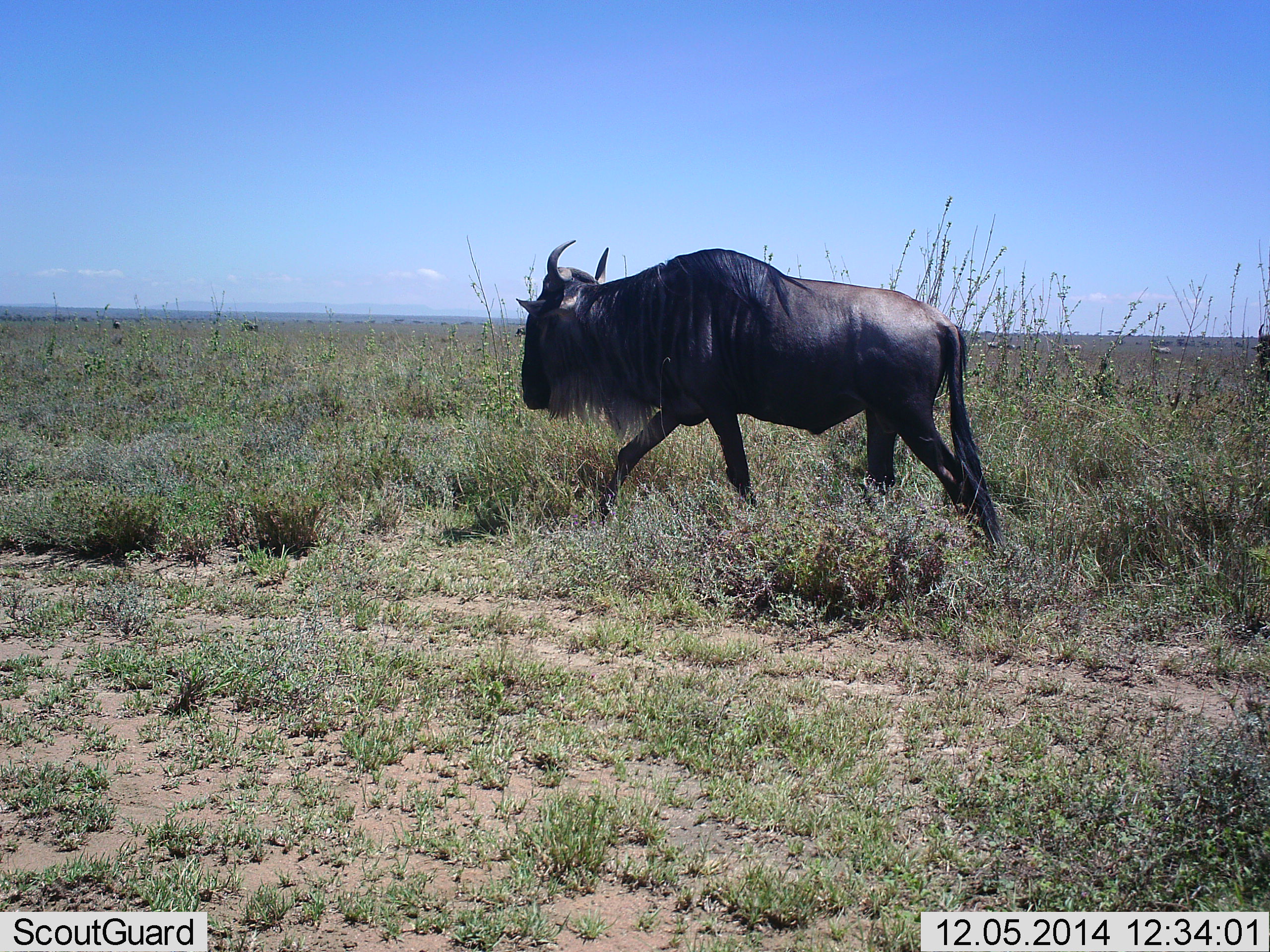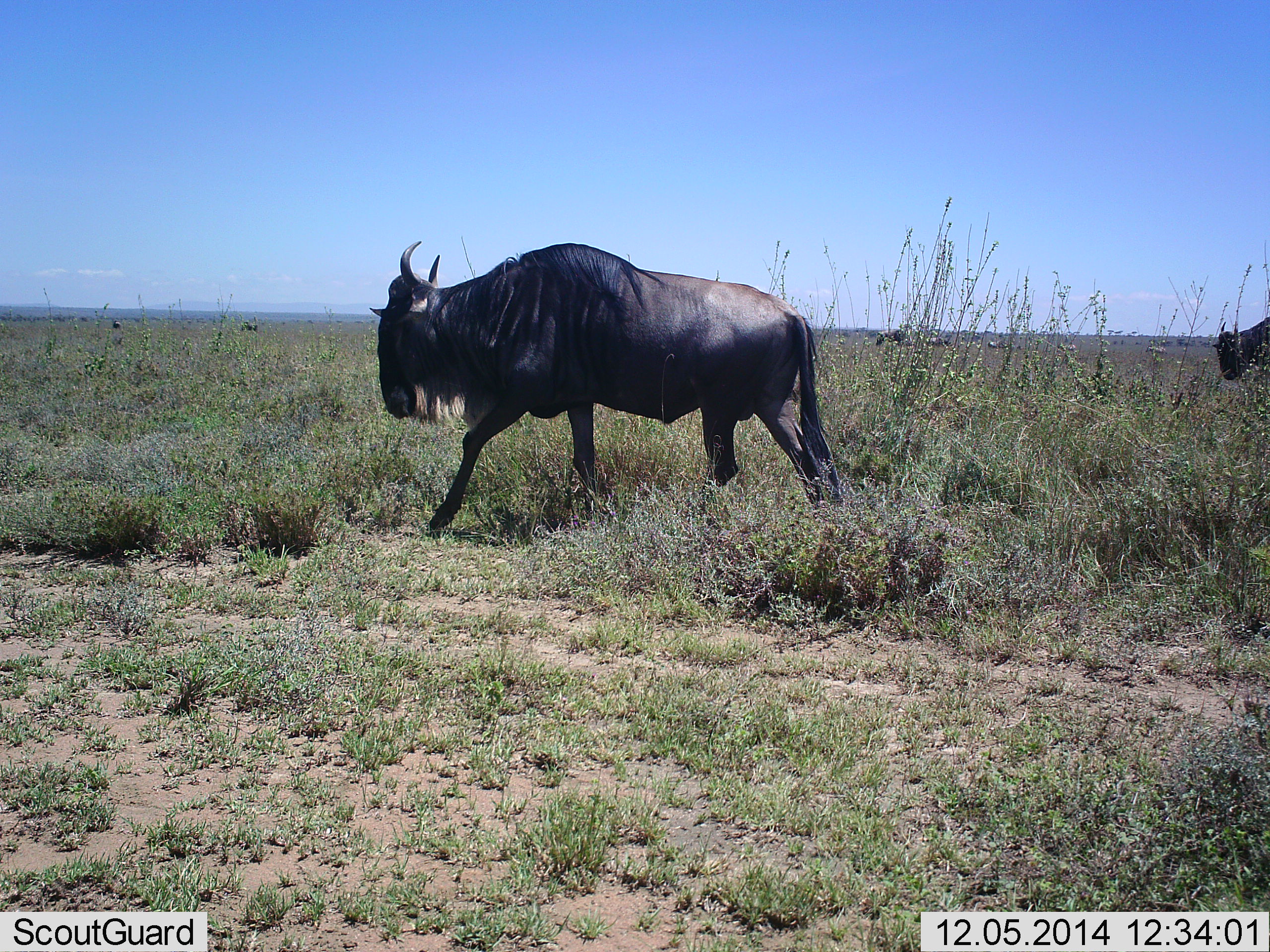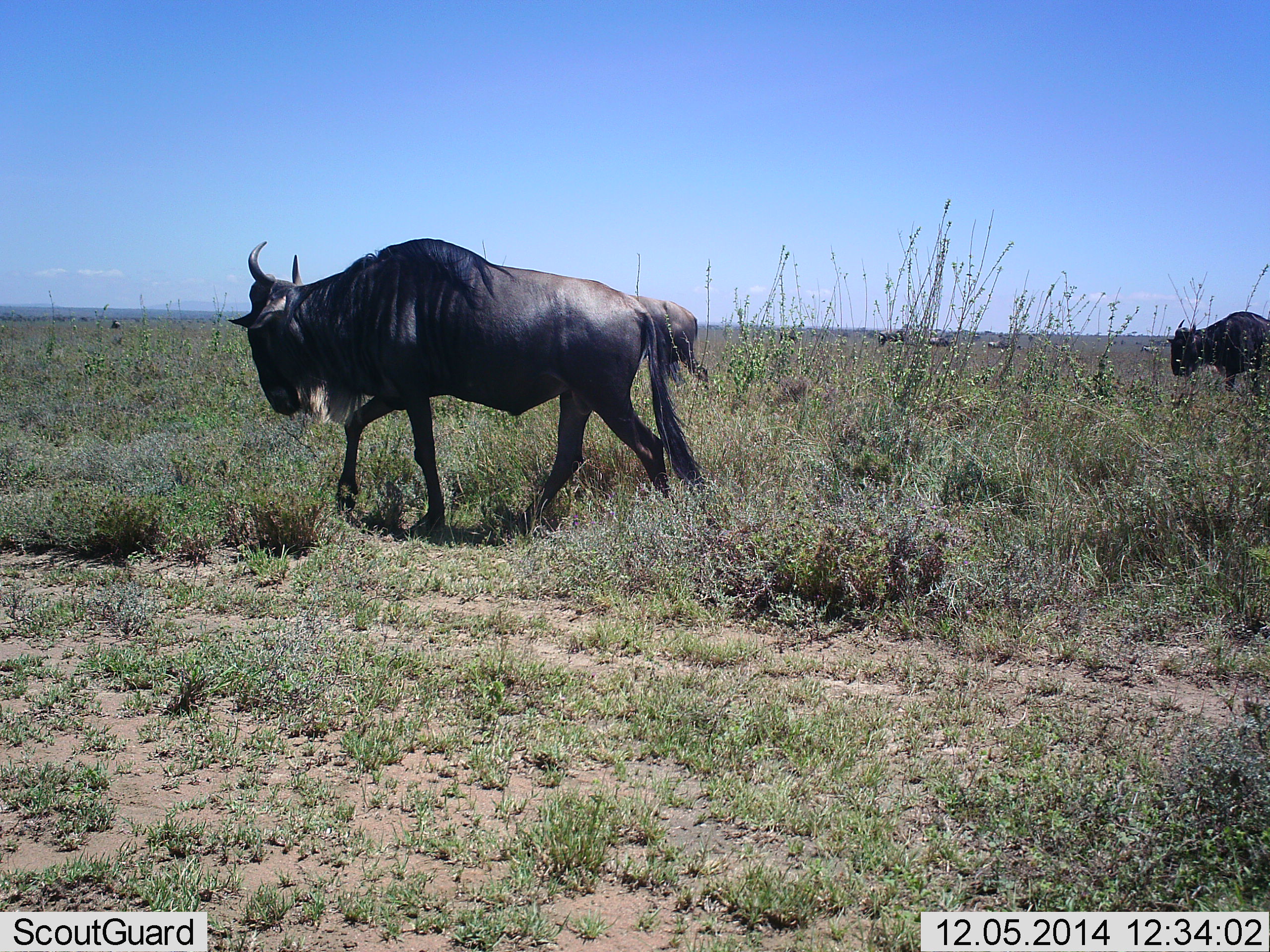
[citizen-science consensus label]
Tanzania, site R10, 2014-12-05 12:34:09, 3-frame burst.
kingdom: Animalia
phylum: Chordata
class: Mammalia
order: Artiodactyla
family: Bovidae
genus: Connochaetes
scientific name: Connochaetes taurinus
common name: blue wildebeest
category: wildebeest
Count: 2.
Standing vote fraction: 10%.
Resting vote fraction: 0%.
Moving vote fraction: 100%.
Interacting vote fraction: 0%.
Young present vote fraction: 0%.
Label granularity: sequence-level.